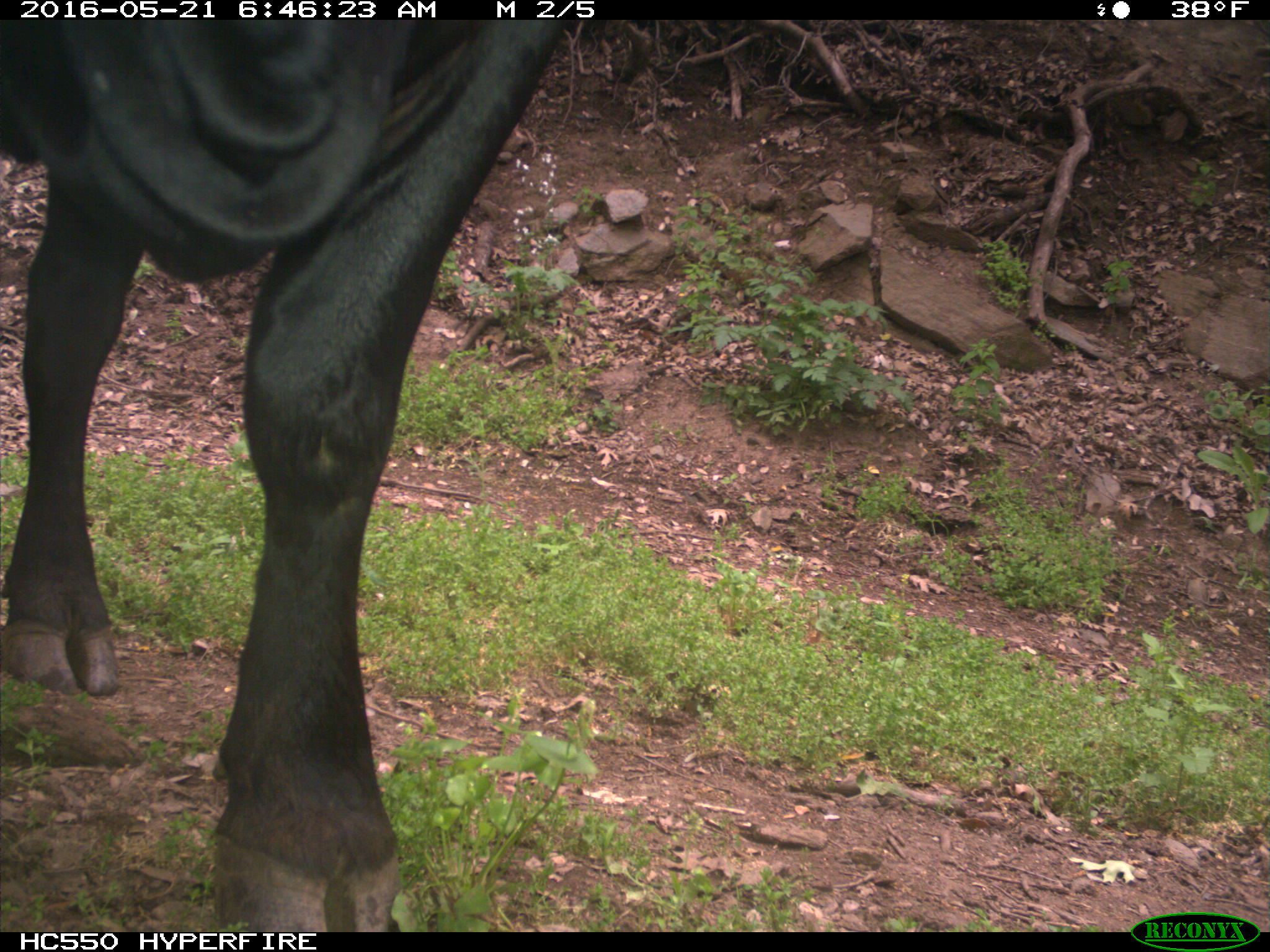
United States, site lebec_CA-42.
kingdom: Animalia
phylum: Chordata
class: Mammalia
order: Artiodactyla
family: Bovidae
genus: Bos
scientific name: Bos taurus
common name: domestic cow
Bos taurus (domestic cow).